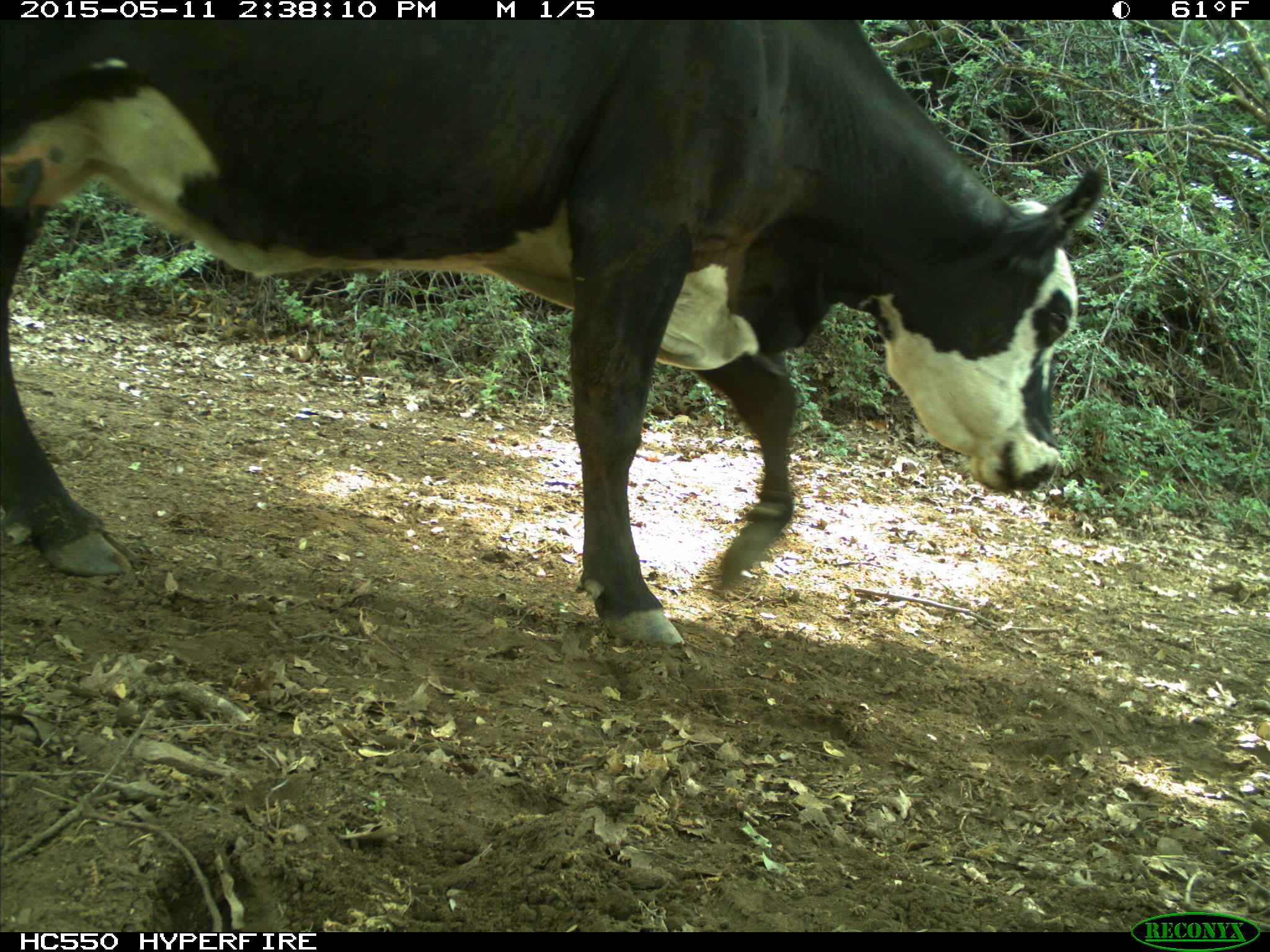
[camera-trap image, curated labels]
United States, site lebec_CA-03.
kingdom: Animalia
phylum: Chordata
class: Mammalia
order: Artiodactyla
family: Bovidae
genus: Bos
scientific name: Bos taurus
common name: domestic cow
Bos taurus (domestic cow).